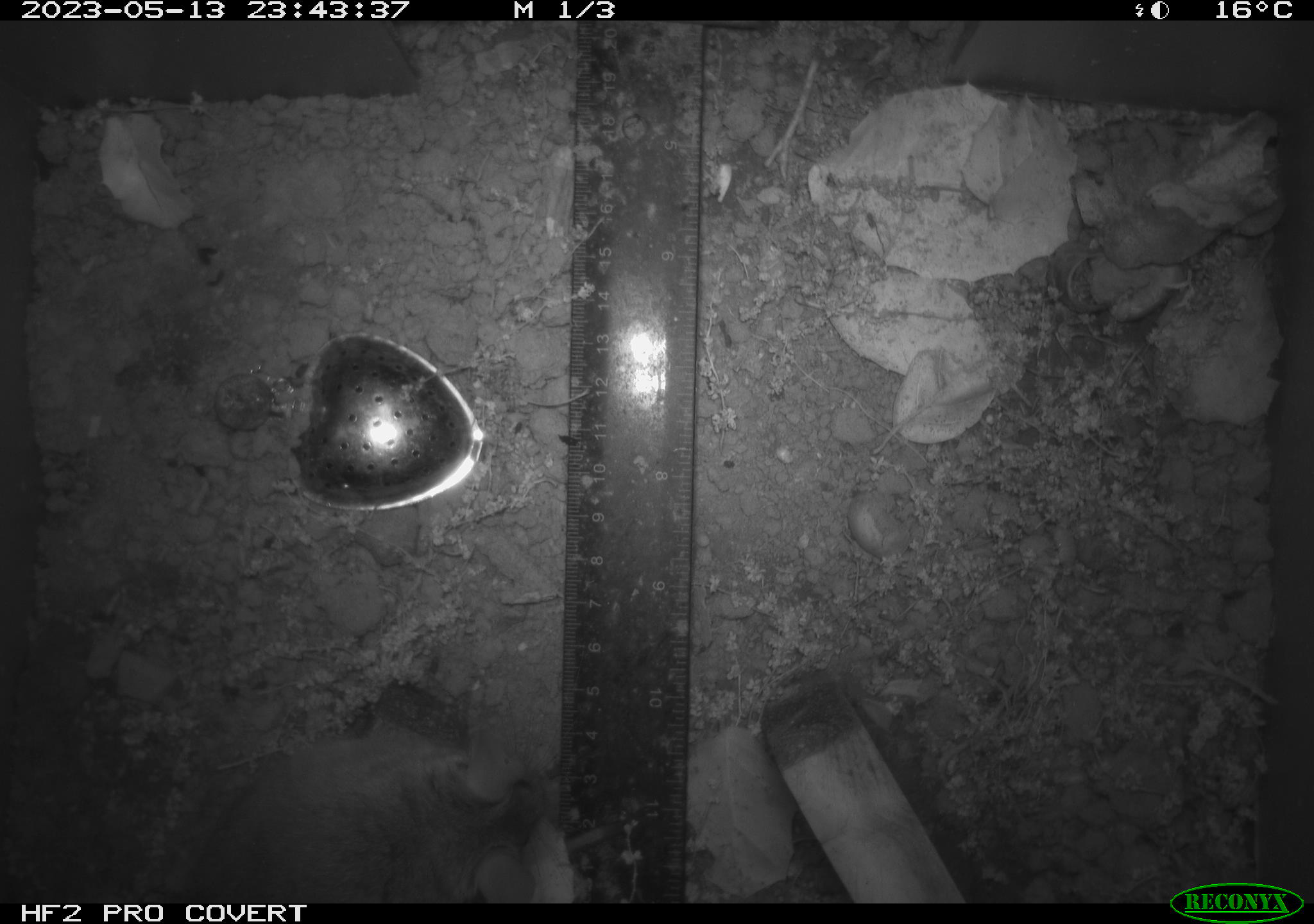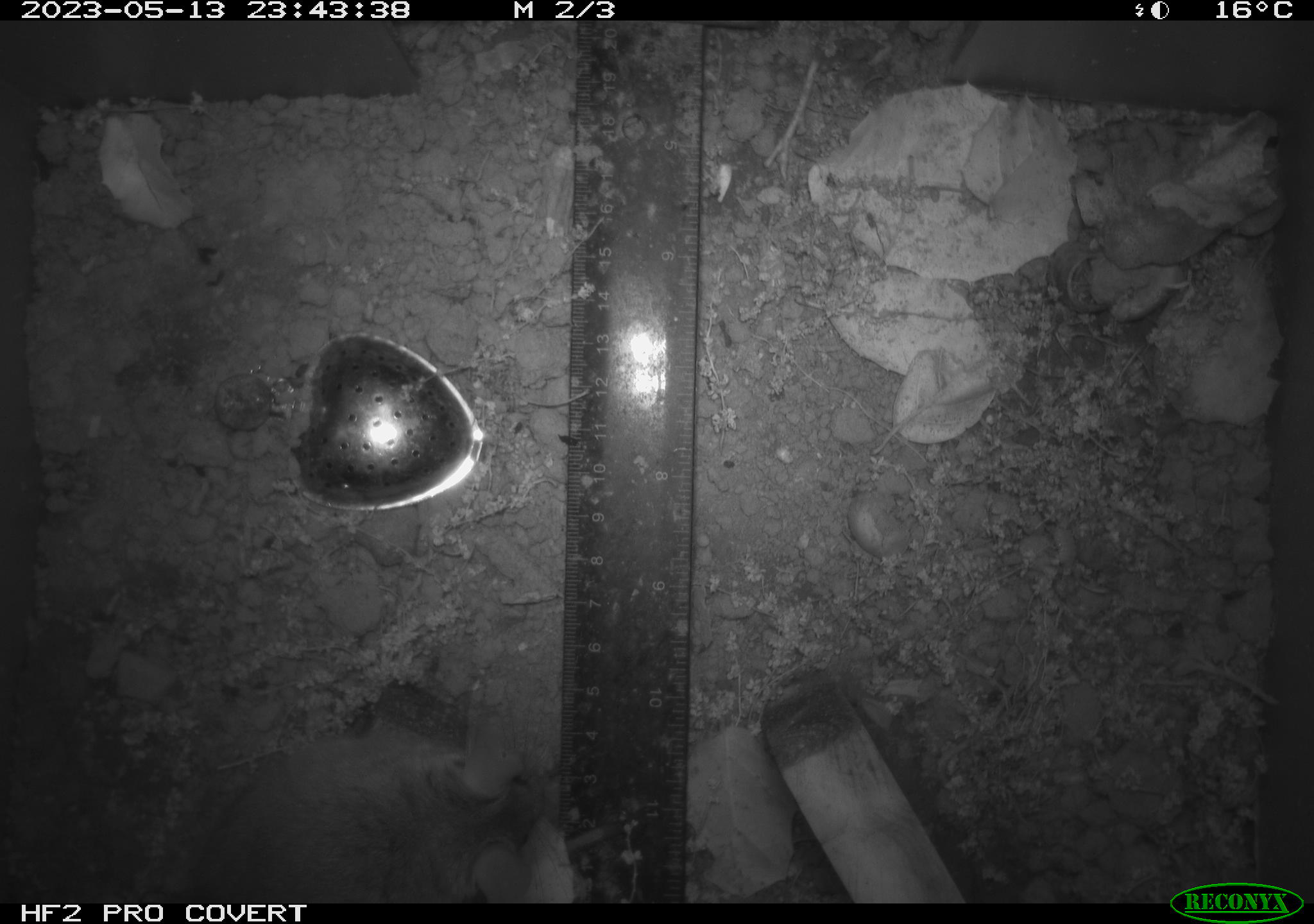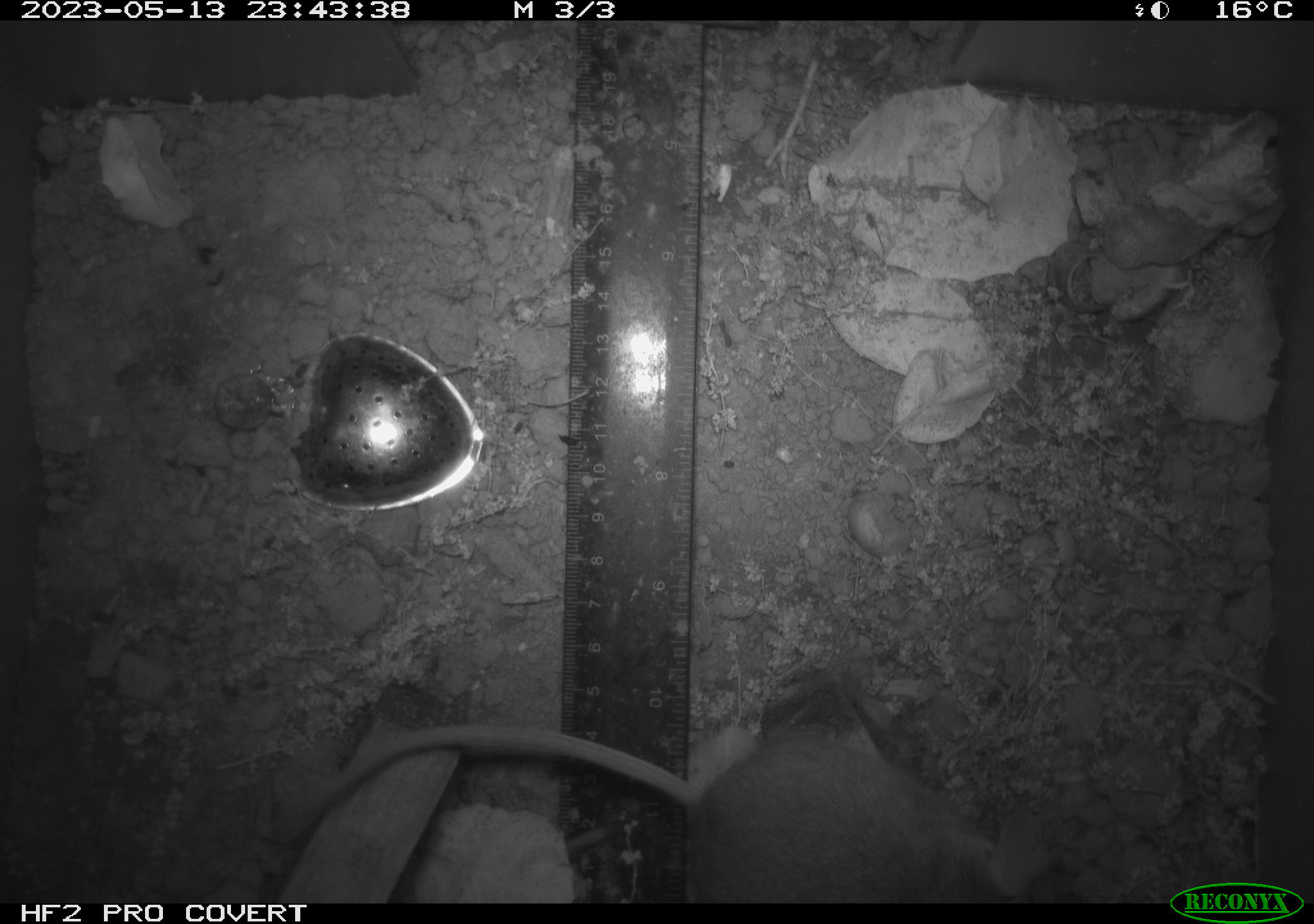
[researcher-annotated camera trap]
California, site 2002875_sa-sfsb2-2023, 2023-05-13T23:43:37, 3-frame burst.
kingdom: Animalia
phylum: Chordata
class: Mammalia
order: Rodentia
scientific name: Rodentia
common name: mouse species